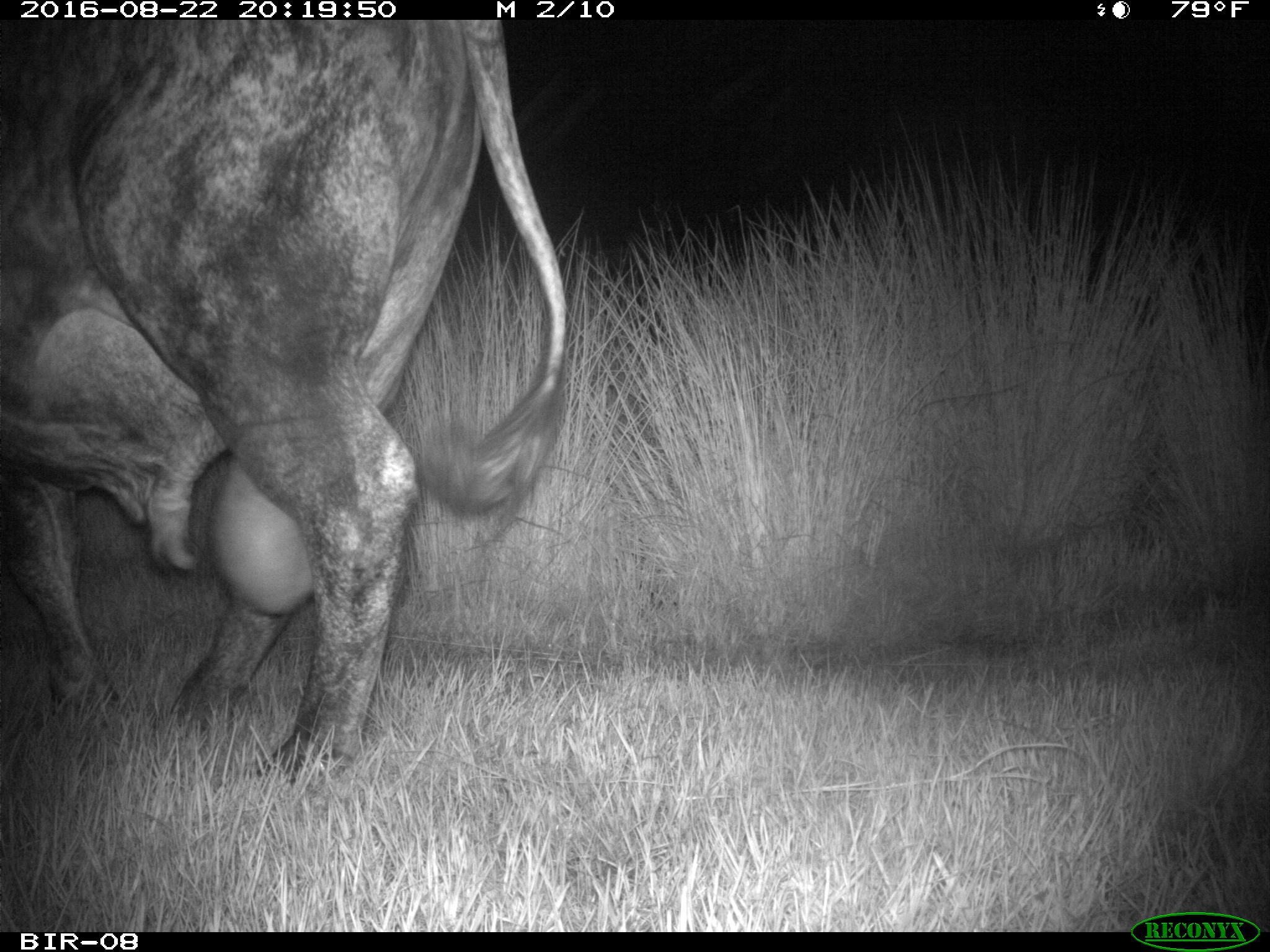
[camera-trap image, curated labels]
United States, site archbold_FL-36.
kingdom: Animalia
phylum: Chordata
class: Mammalia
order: Artiodactyla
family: Bovidae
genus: Bos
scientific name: Bos taurus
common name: domestic cow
Bos taurus (domestic cow).